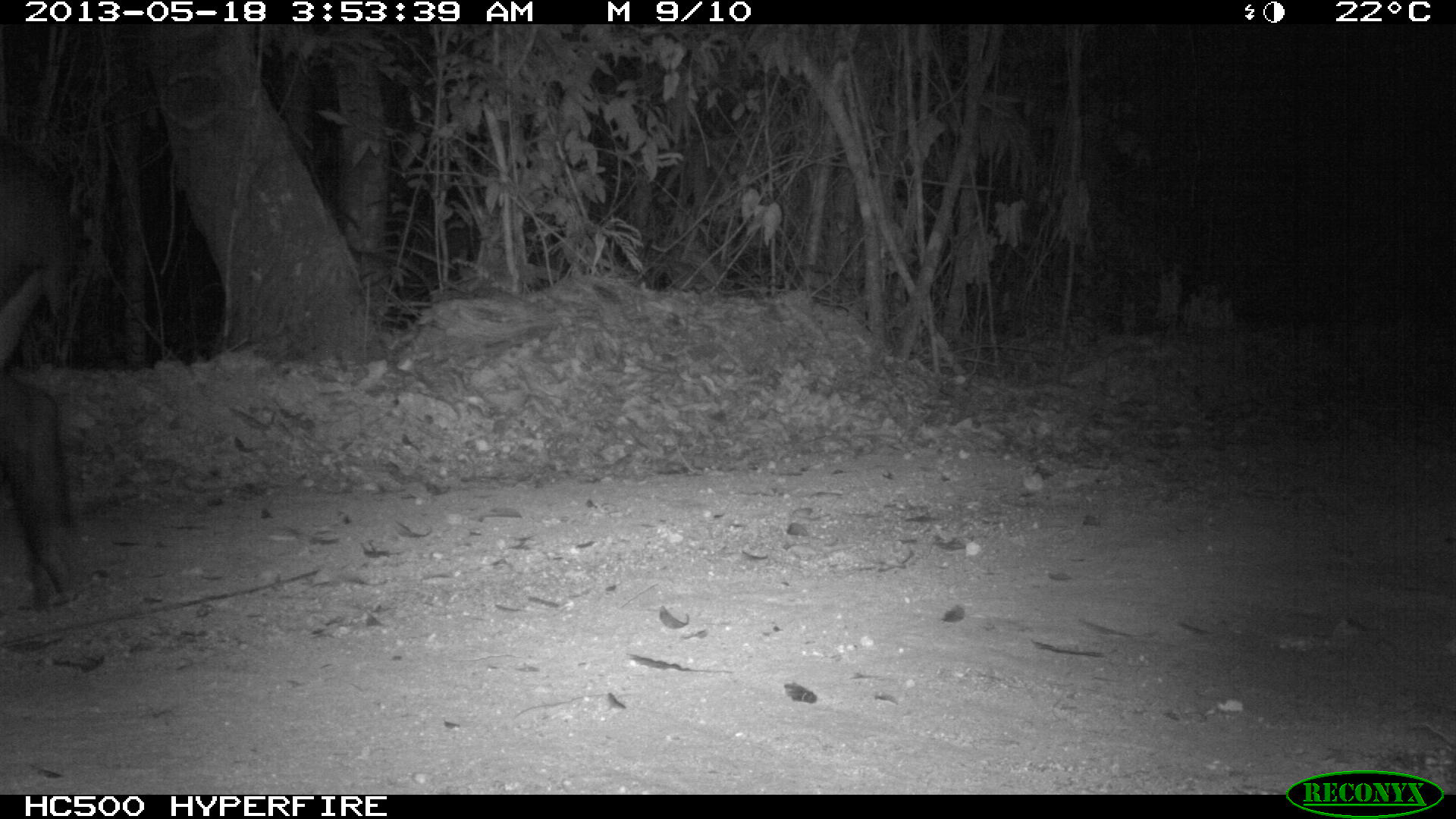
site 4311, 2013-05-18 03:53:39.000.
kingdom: Animalia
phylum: Chordata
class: Mammalia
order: Perissodactyla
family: Tapiridae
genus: Tapirus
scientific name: Tapirus bairdii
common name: baird's tapir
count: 1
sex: female